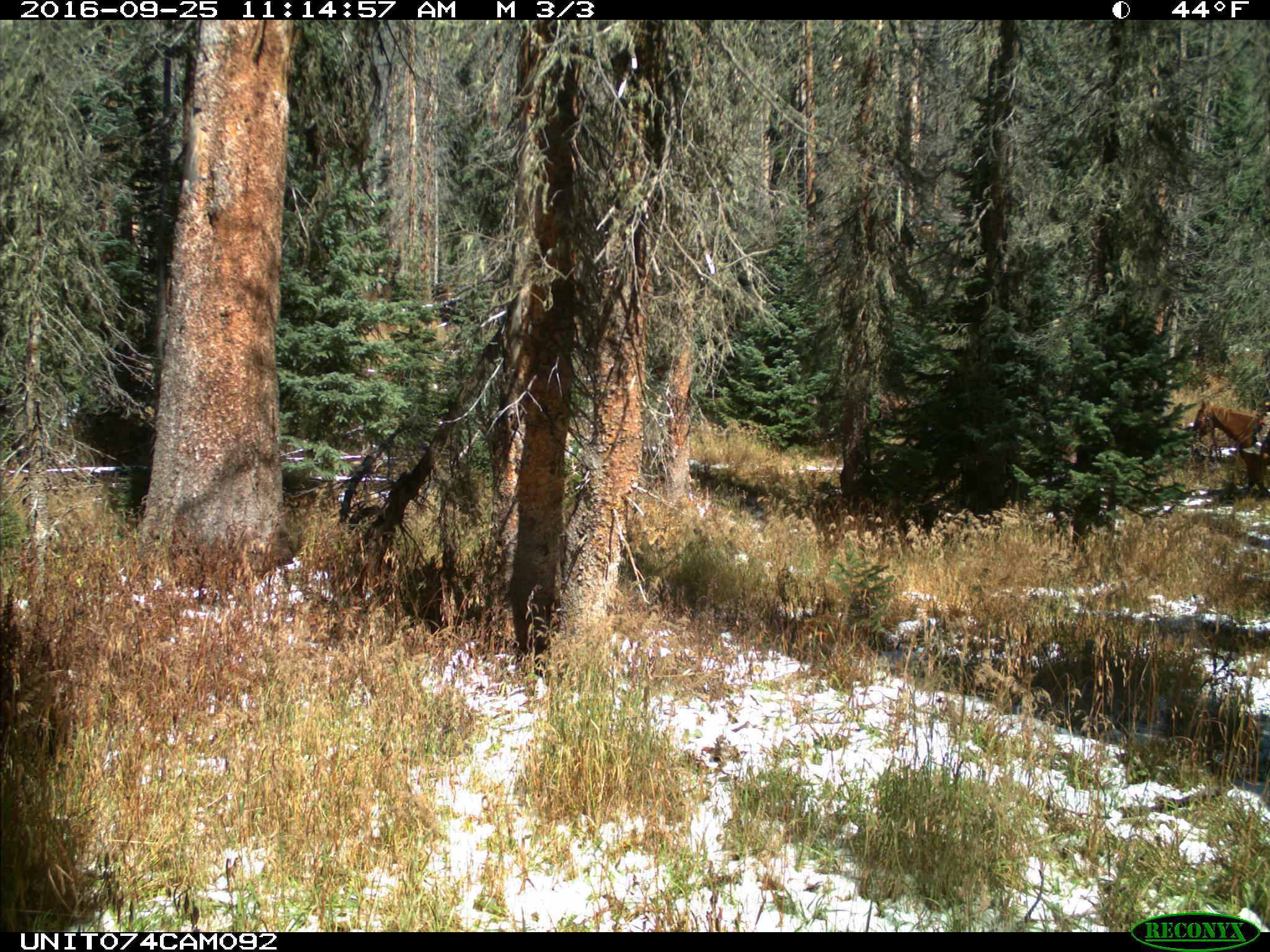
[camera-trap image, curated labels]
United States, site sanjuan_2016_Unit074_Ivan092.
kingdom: Animalia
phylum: Chordata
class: Mammalia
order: Perissodactyla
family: Equidae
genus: Equus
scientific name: Equus ferus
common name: wild horse